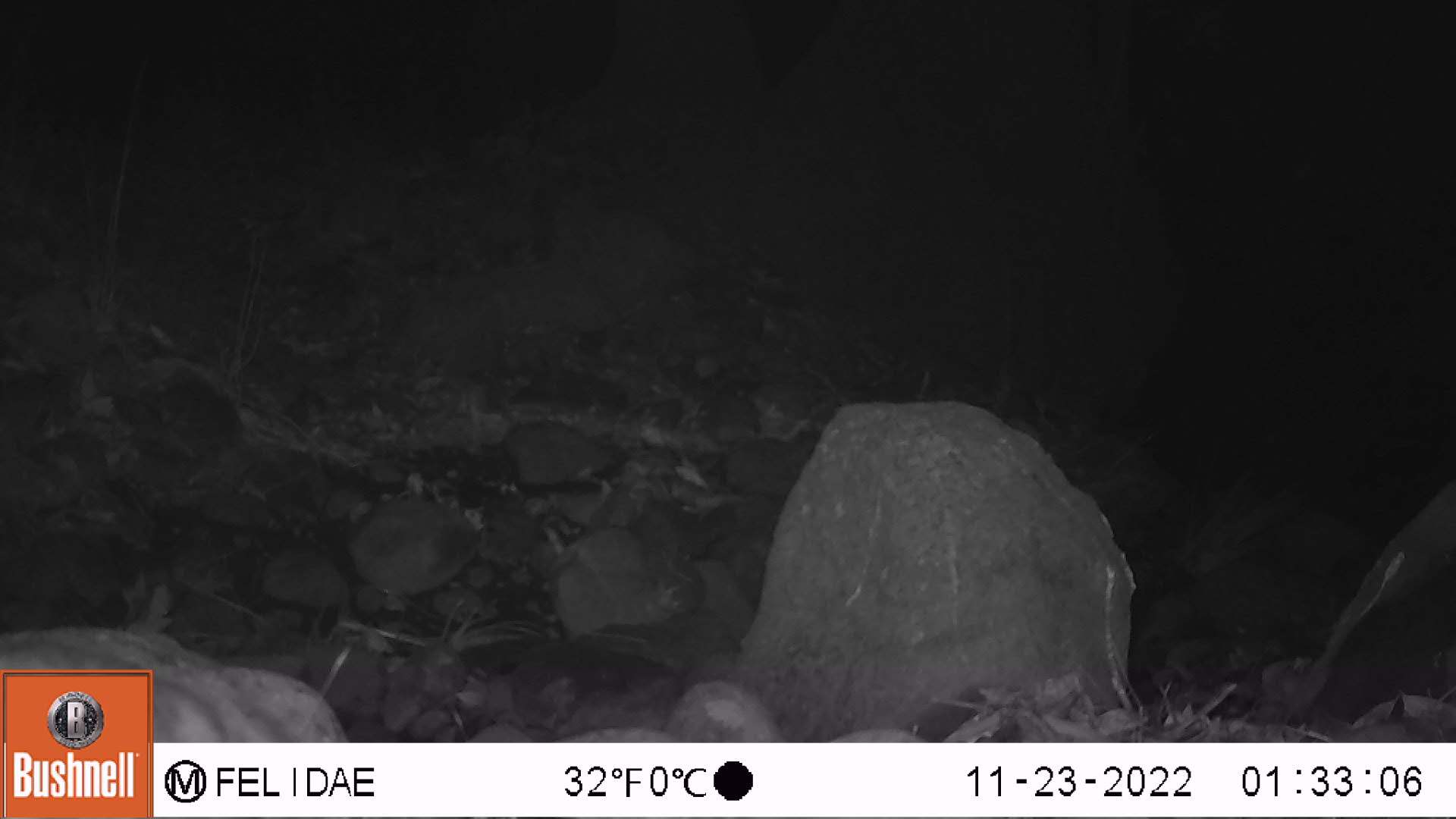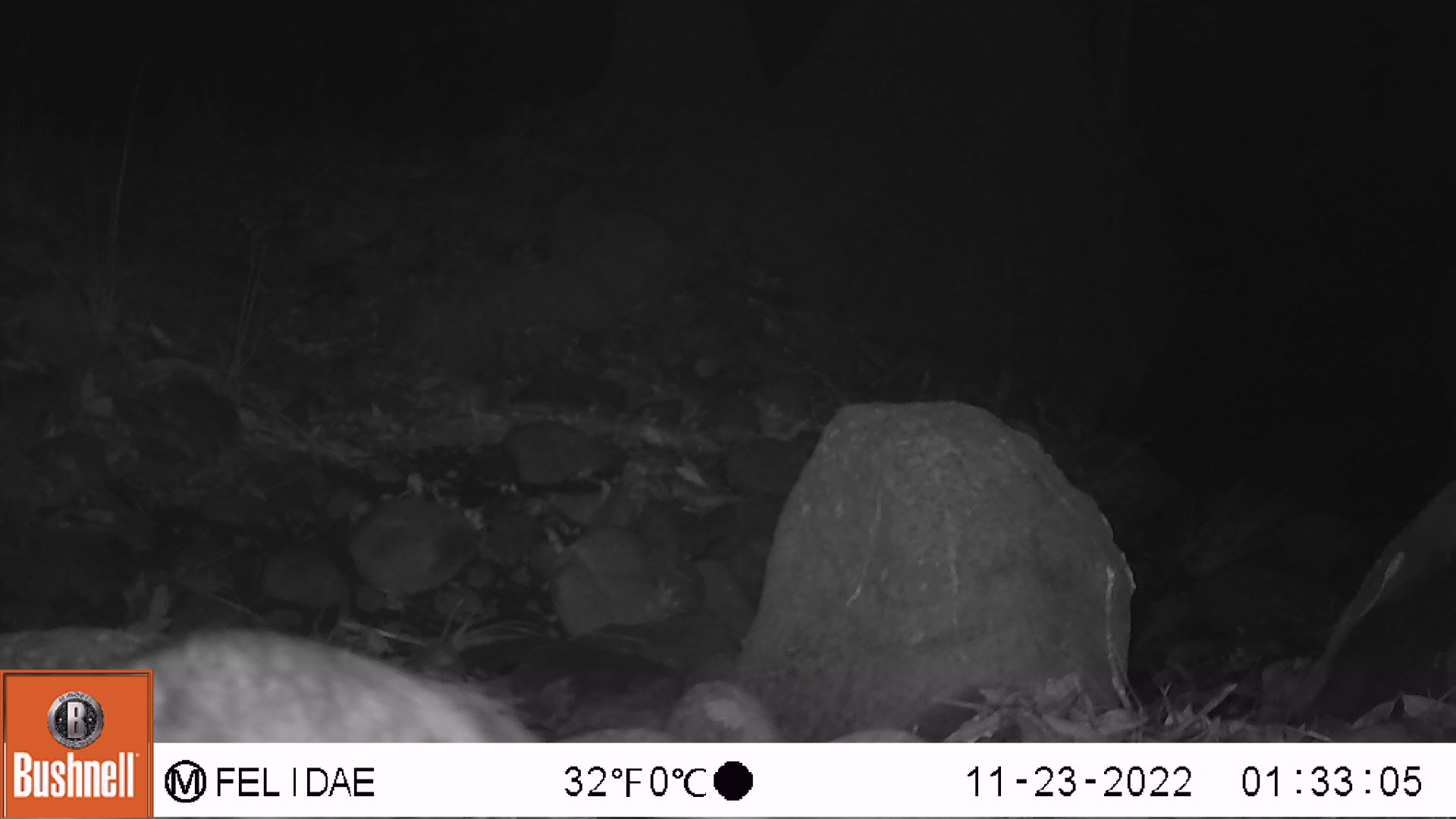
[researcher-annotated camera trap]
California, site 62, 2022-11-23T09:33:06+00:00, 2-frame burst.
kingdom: Animalia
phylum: Chordata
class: Mammalia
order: Didelphimorphia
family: Didelphidae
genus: Didelphis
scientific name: Didelphis virginiana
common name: virginia opossum